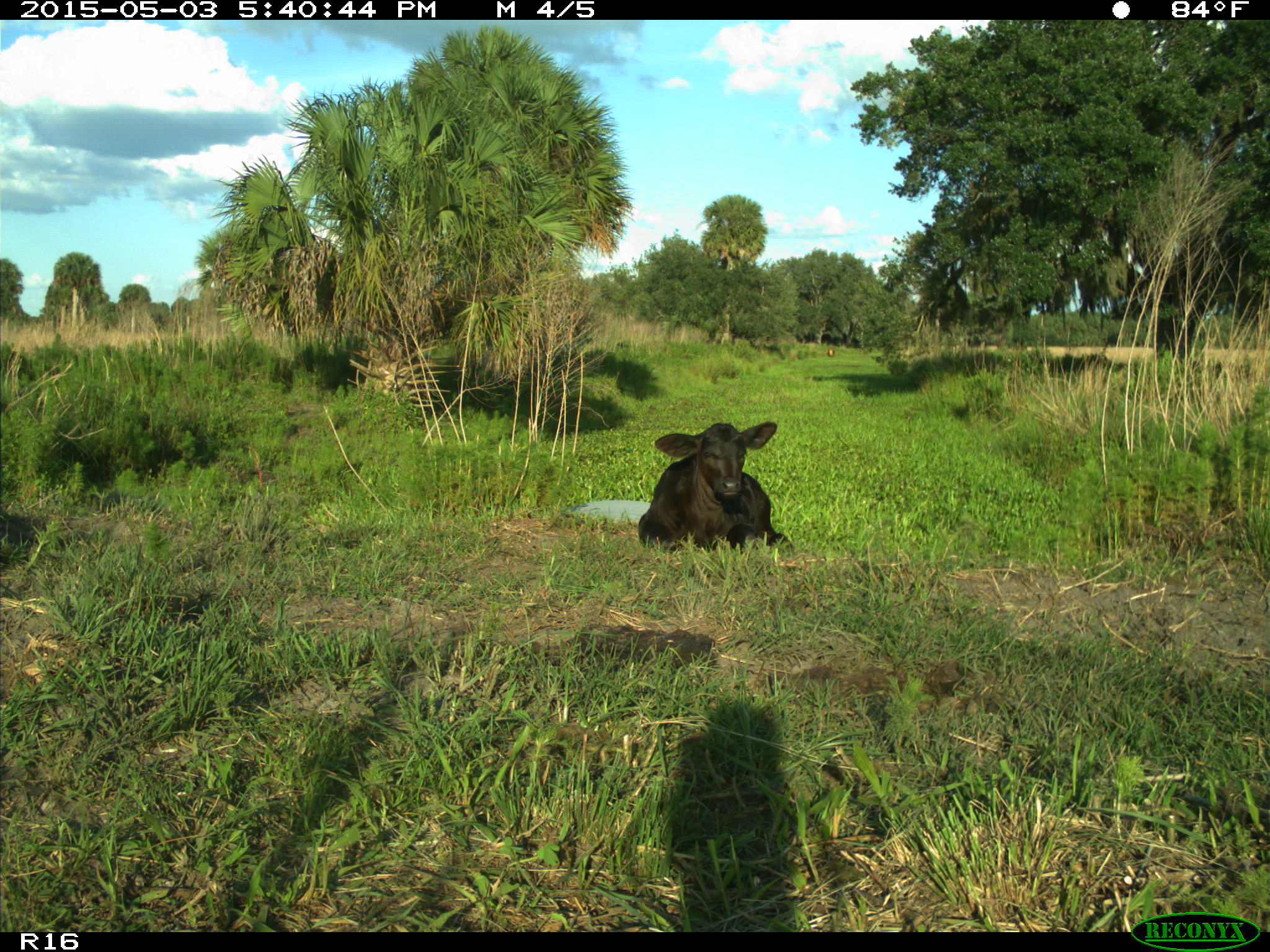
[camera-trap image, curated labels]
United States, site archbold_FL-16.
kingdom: Animalia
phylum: Chordata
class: Mammalia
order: Artiodactyla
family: Bovidae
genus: Bos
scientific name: Bos taurus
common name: domestic cow